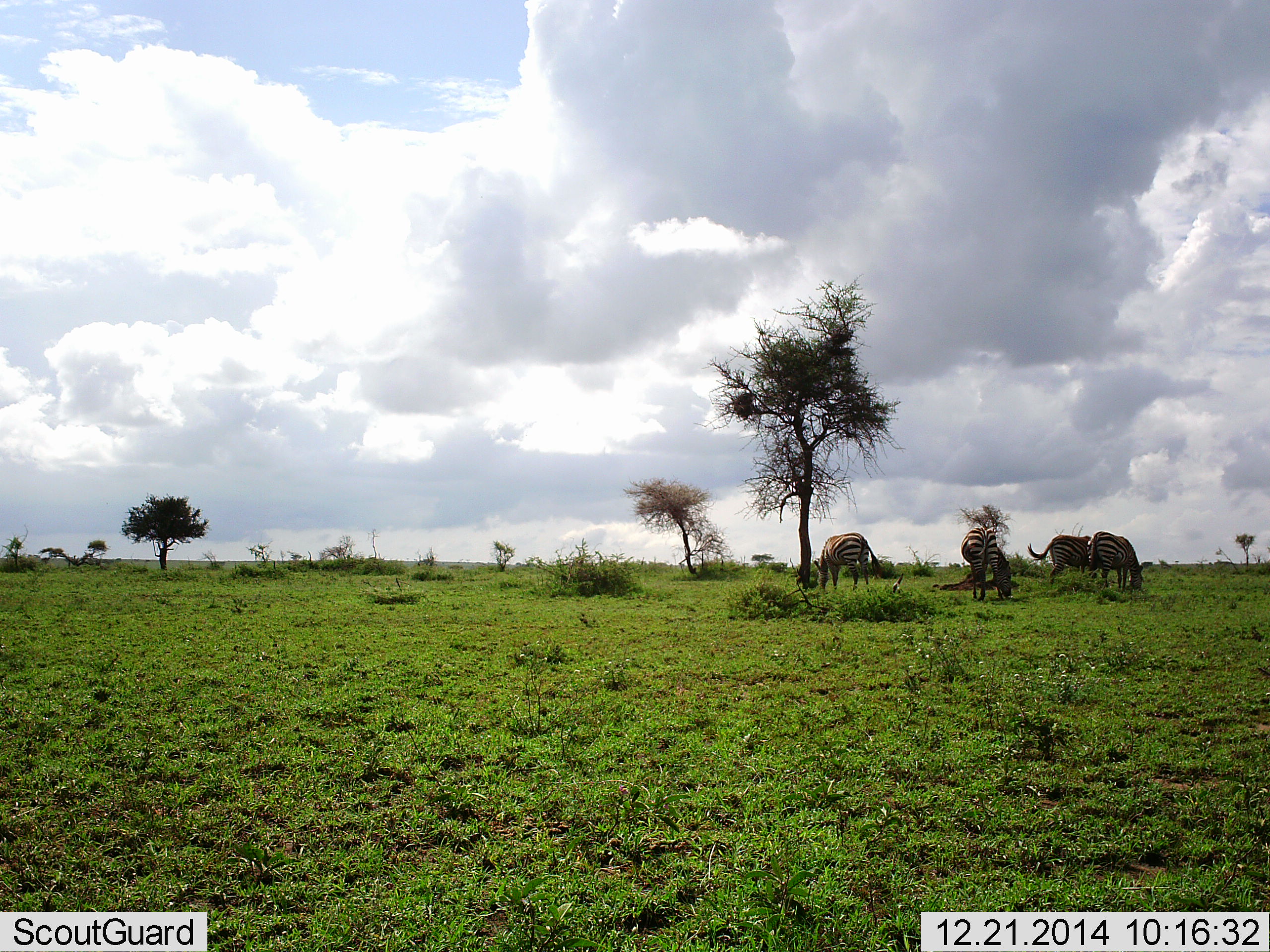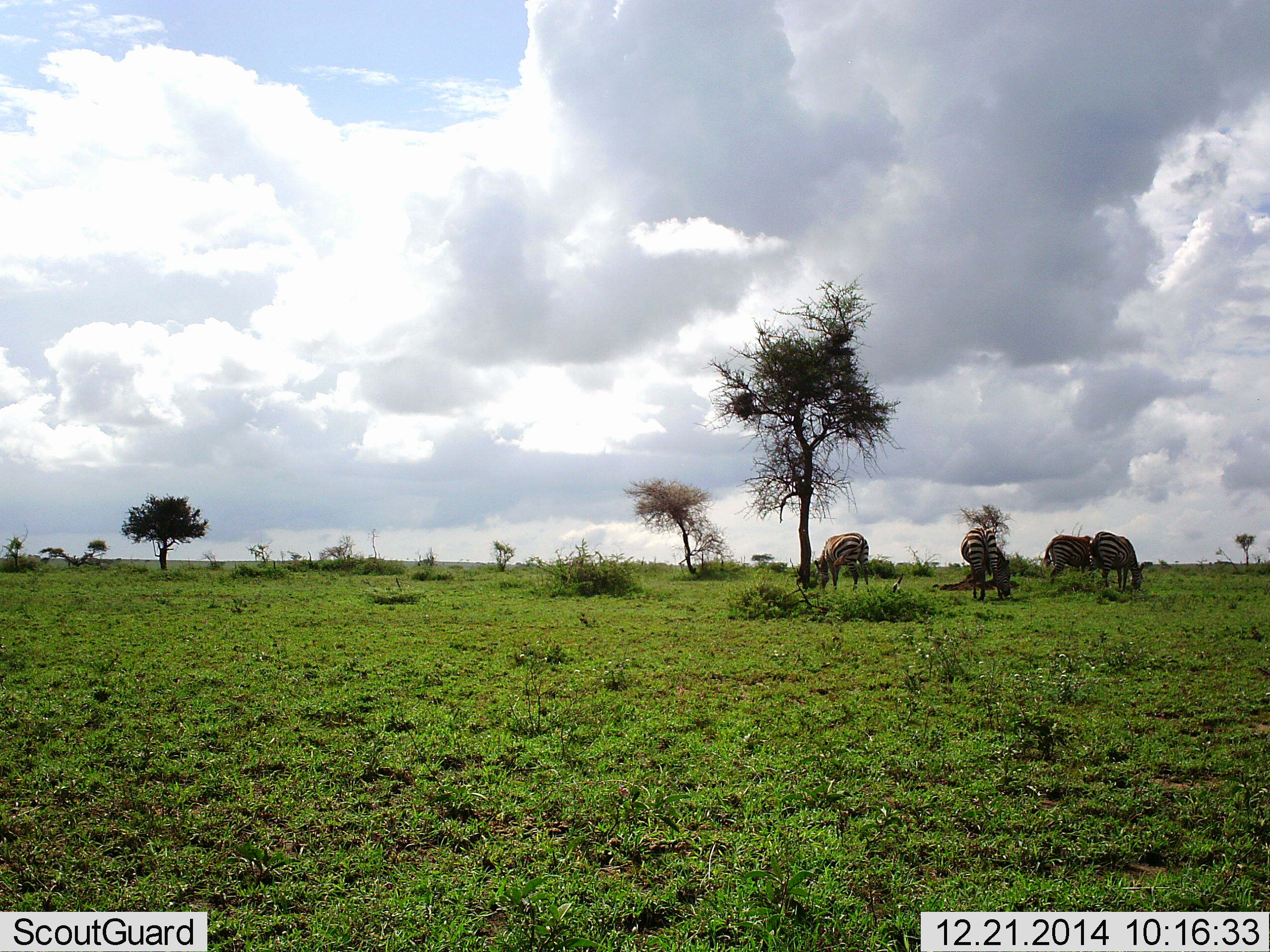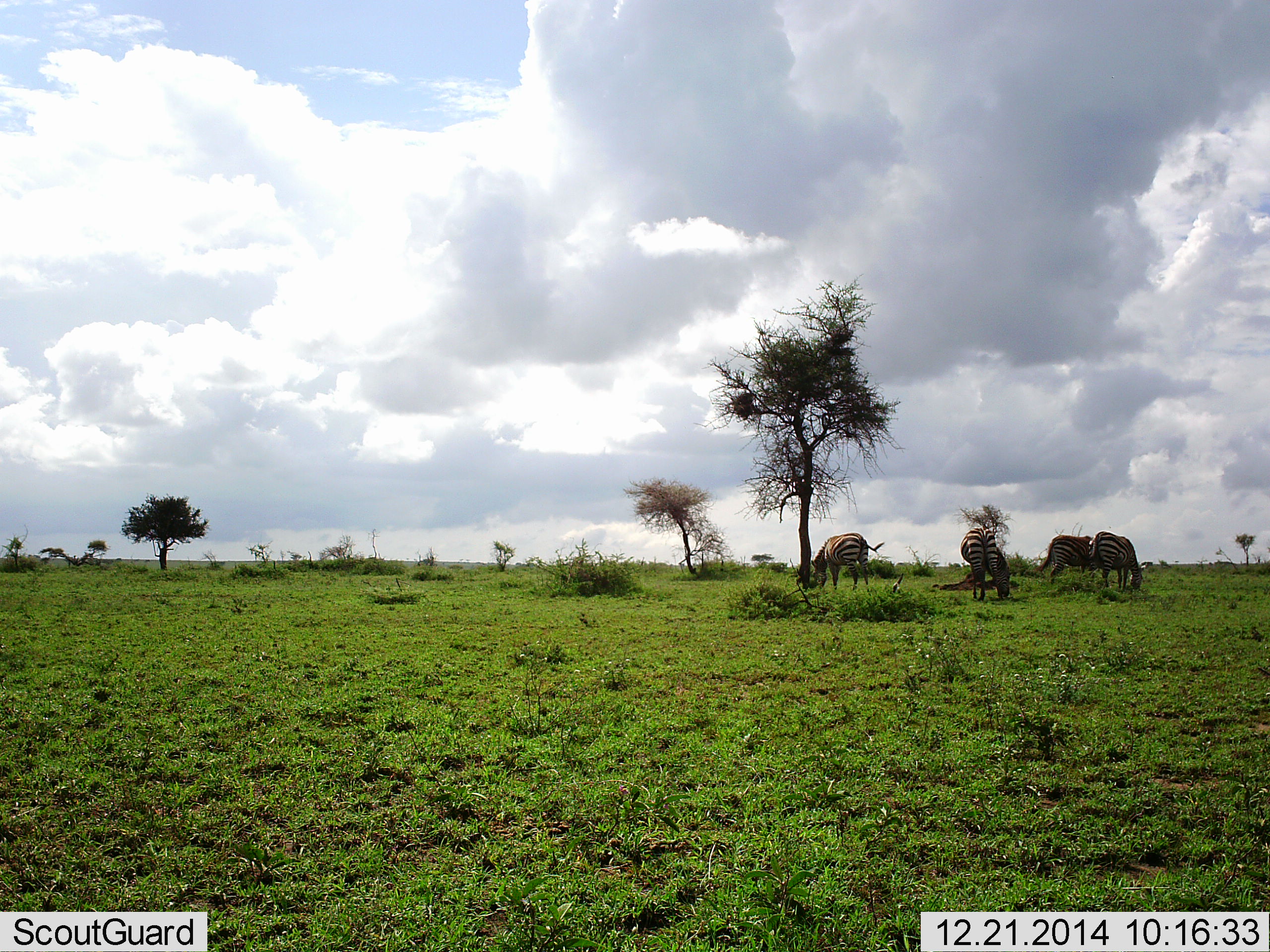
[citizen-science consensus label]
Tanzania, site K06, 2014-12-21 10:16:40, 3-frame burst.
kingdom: Animalia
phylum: Chordata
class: Mammalia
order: Perissodactyla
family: Equidae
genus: Equus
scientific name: Equus quagga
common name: plains zebra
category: zebra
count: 4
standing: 30%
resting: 0%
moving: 0%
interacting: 0%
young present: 0%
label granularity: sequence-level